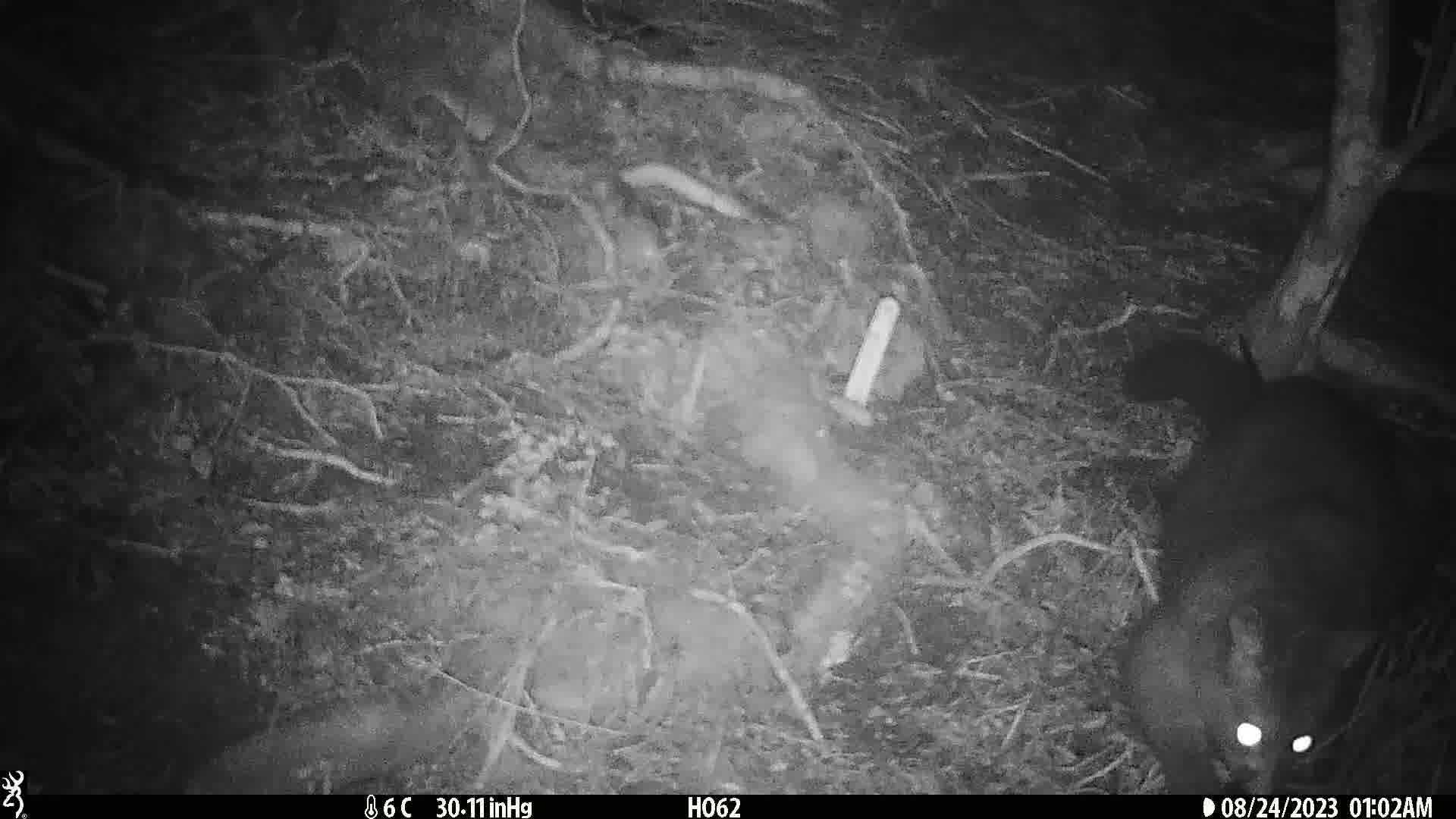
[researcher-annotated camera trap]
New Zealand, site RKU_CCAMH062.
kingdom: Animalia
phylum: Chordata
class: Mammalia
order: Diprotodontia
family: Phalangeridae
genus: Trichosurus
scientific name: Trichosurus vulpecula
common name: common brushtail possum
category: possum